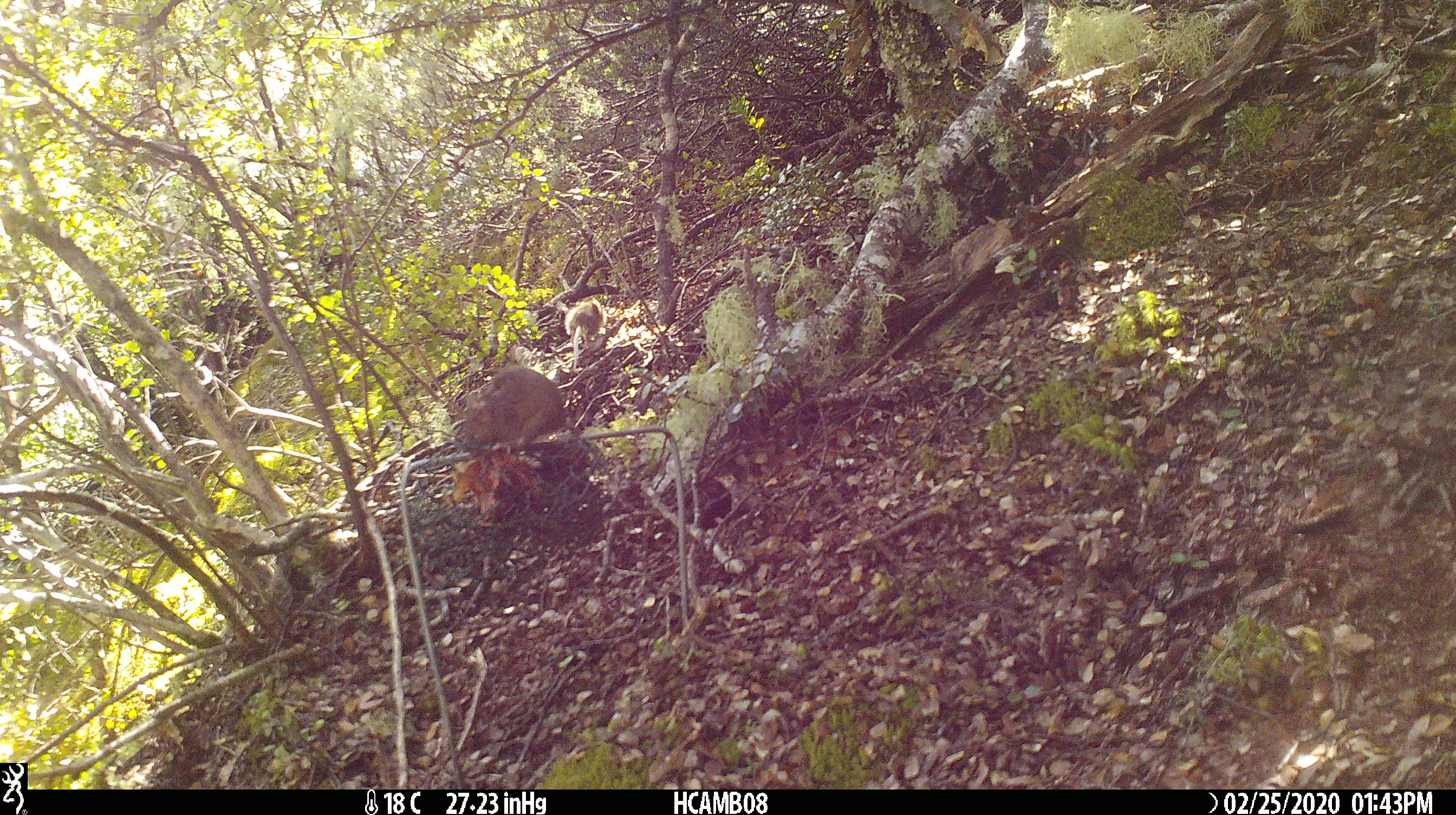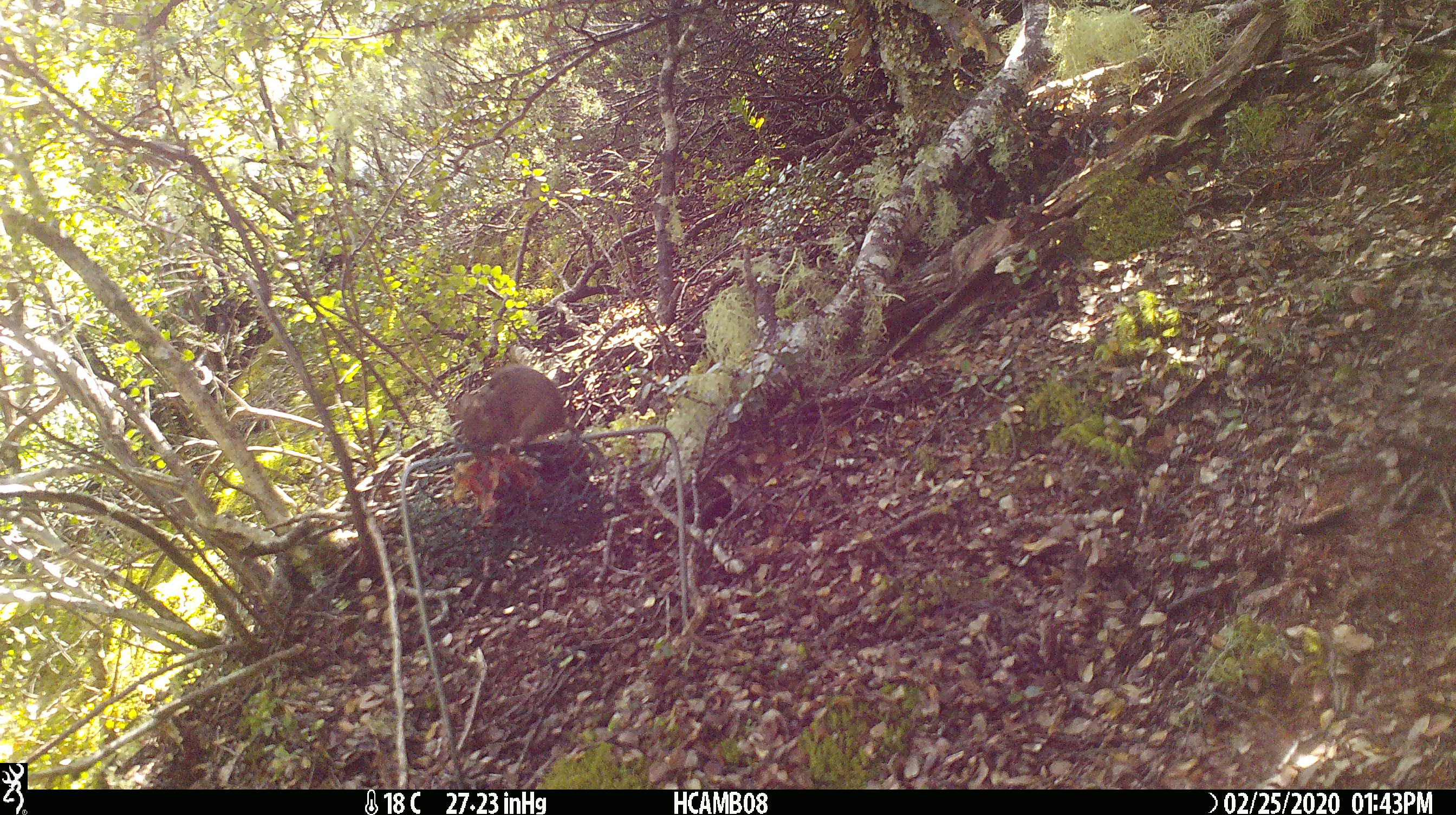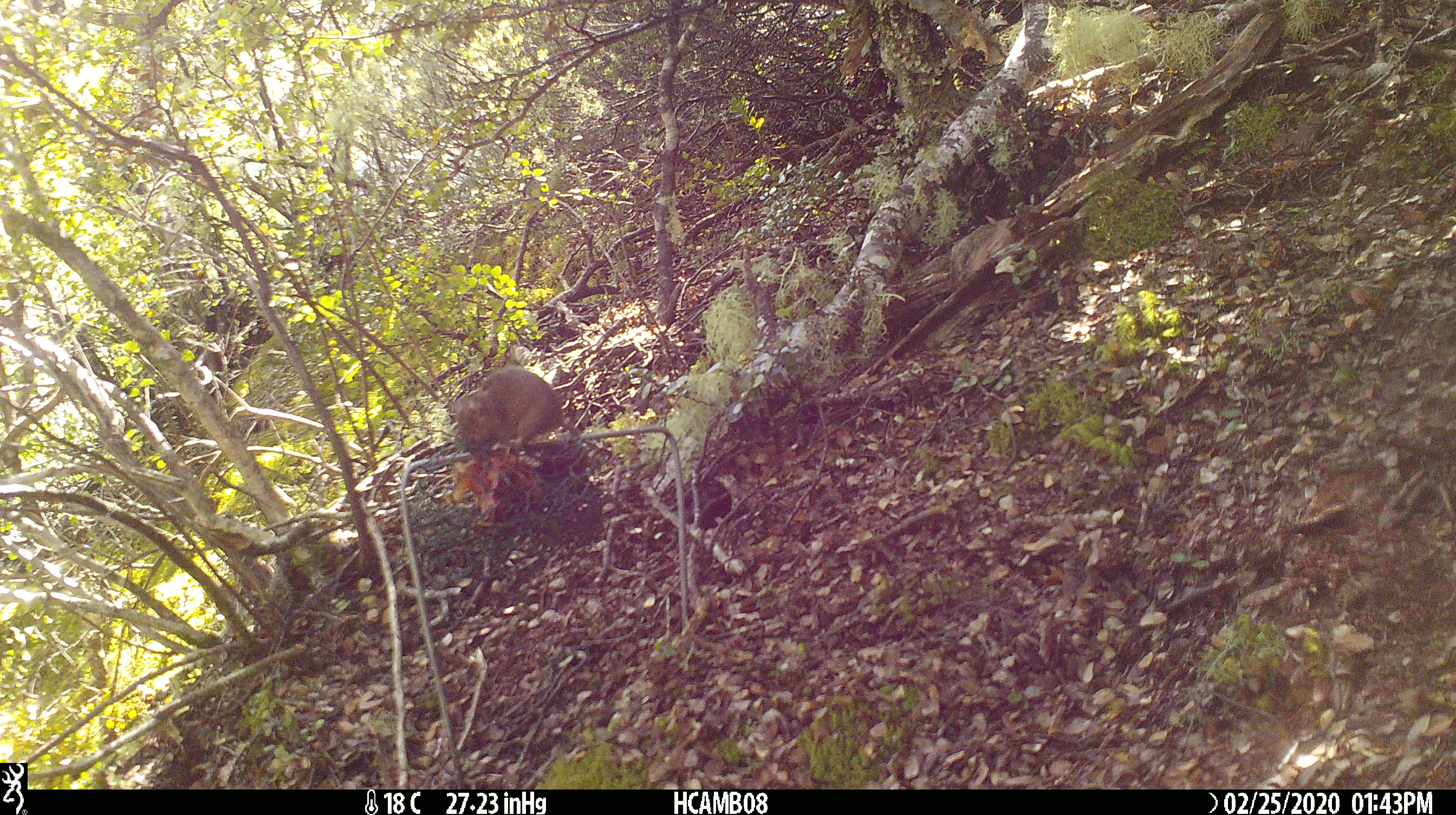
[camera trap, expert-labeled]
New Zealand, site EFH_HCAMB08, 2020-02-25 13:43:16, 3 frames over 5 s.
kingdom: Animalia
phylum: Chordata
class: Mammalia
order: Rodentia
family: Muridae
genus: Mus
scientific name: Mus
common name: mouse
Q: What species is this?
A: Mouse (Mus).